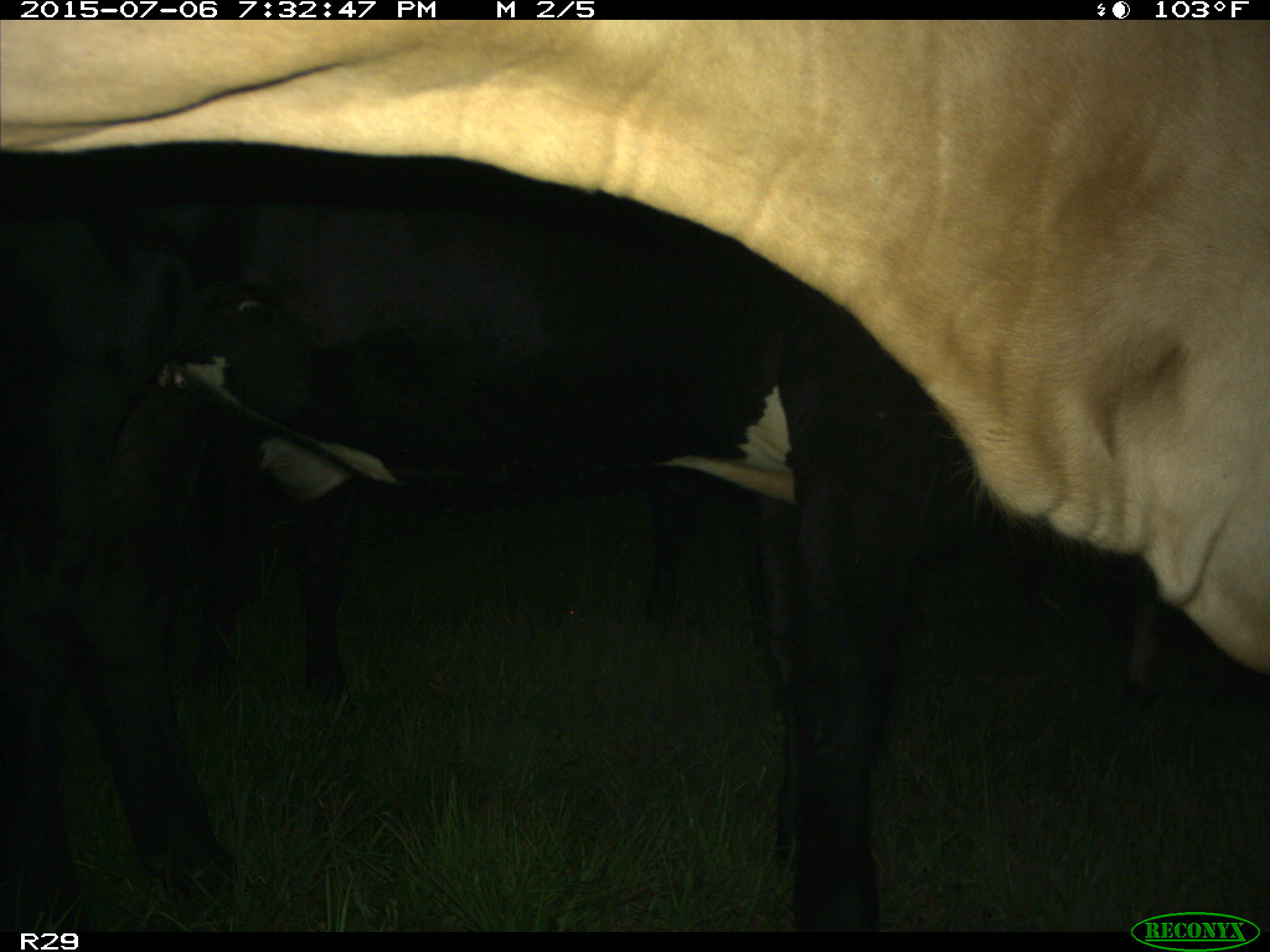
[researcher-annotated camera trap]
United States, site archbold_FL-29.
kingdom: Animalia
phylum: Chordata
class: Mammalia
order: Artiodactyla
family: Bovidae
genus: Bos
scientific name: Bos taurus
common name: domestic cow